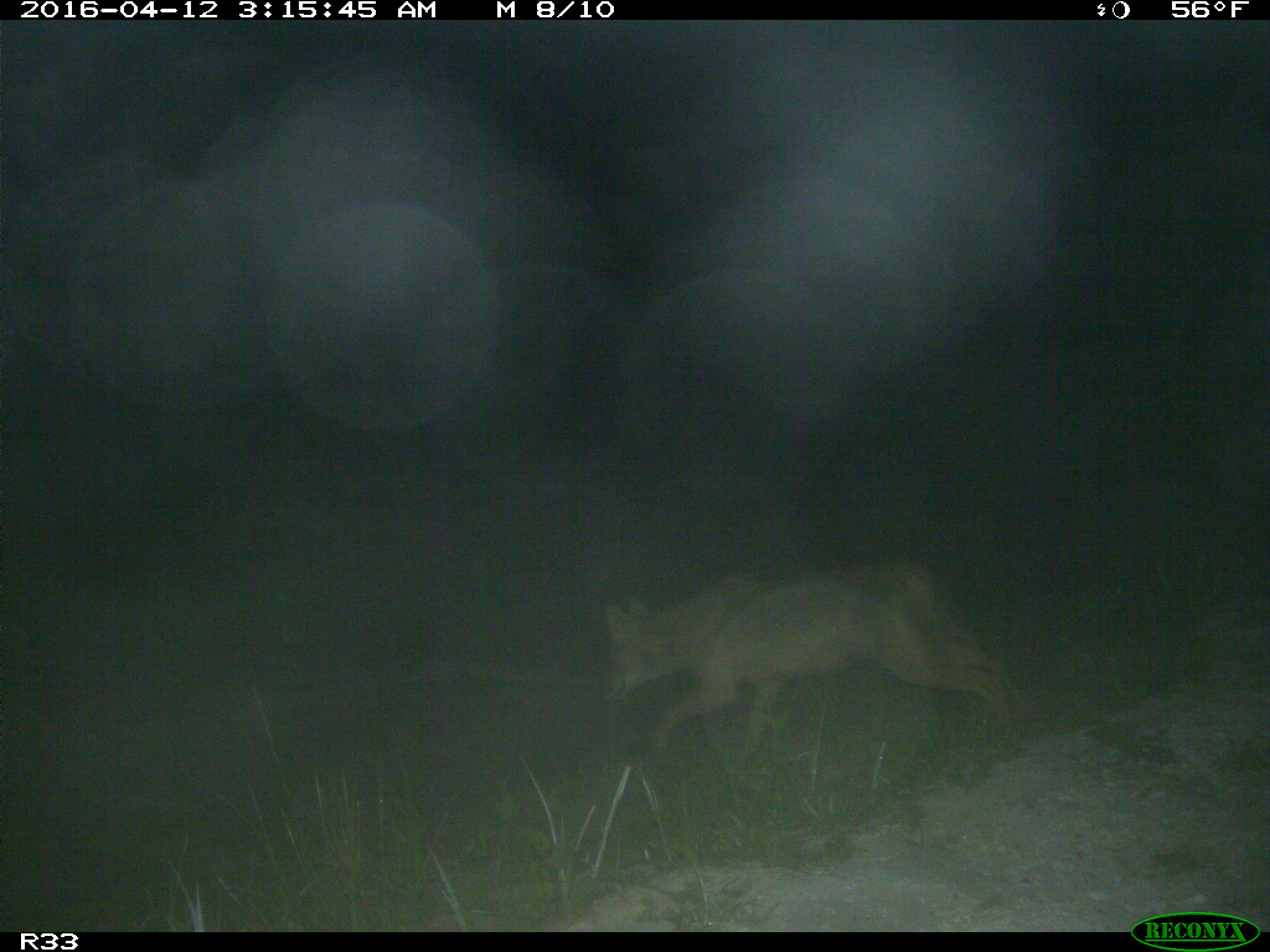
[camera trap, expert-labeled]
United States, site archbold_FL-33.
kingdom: Animalia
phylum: Chordata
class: Mammalia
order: Carnivora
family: Canidae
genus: Canis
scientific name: Canis latrans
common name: coyote